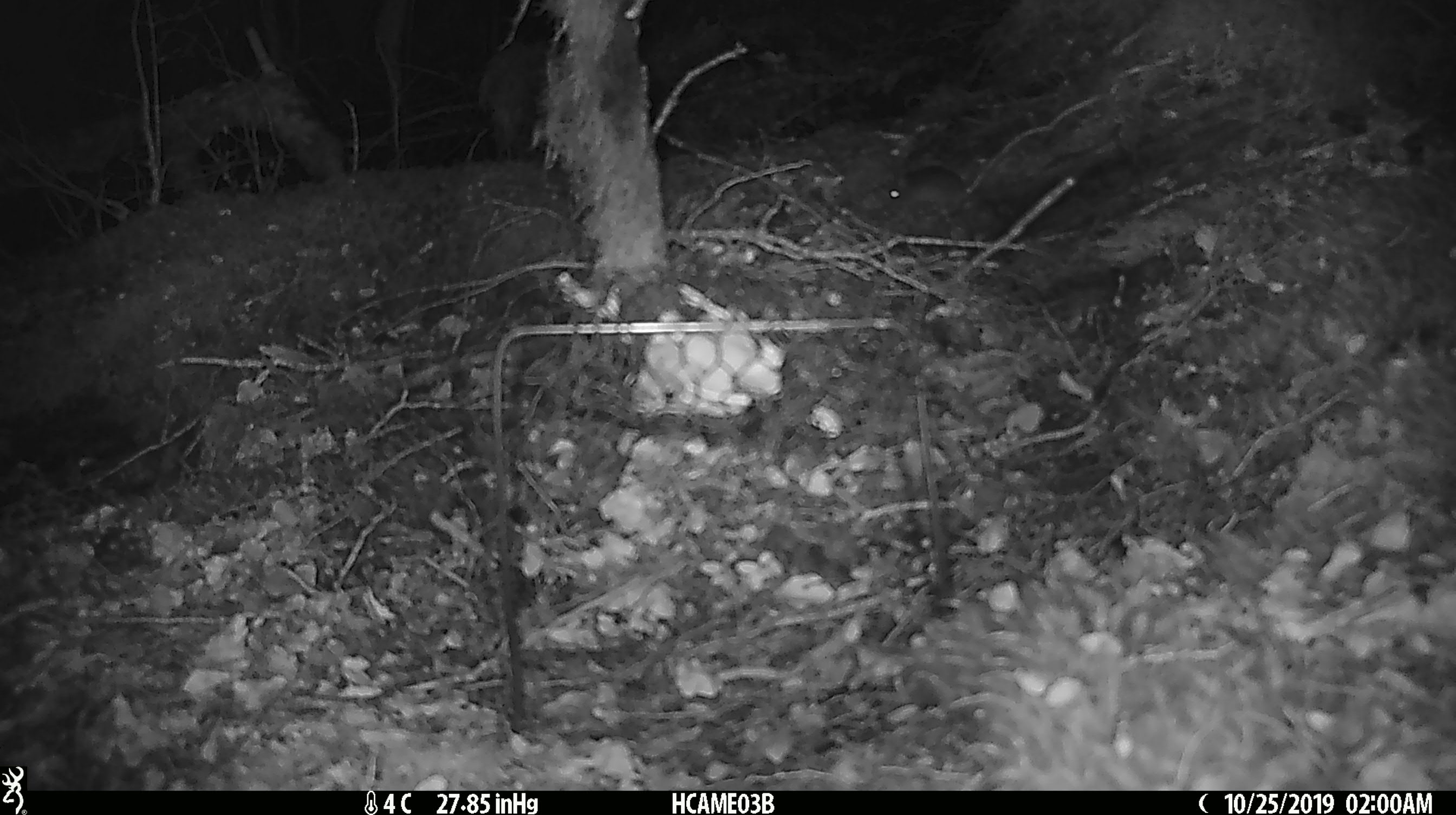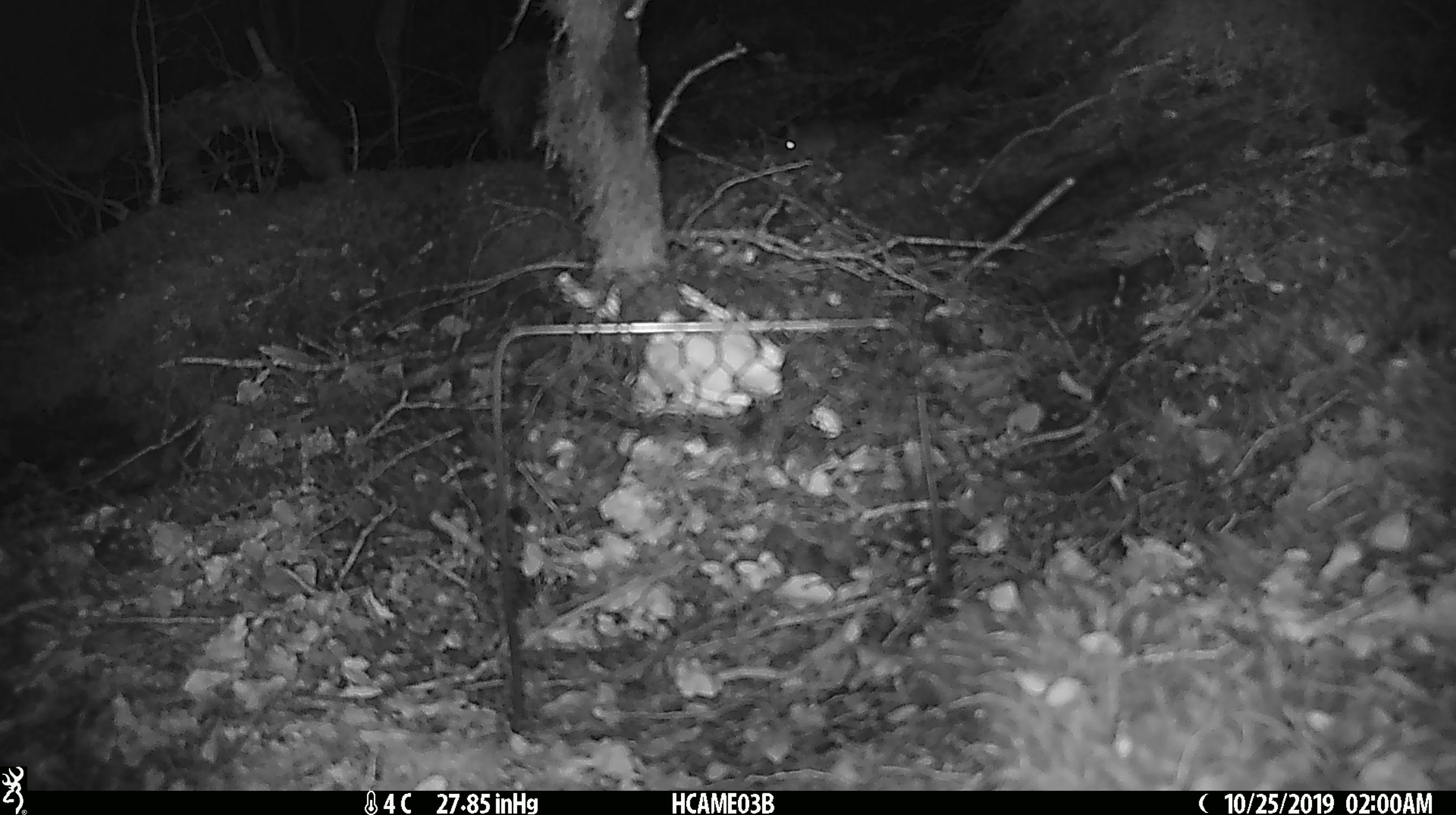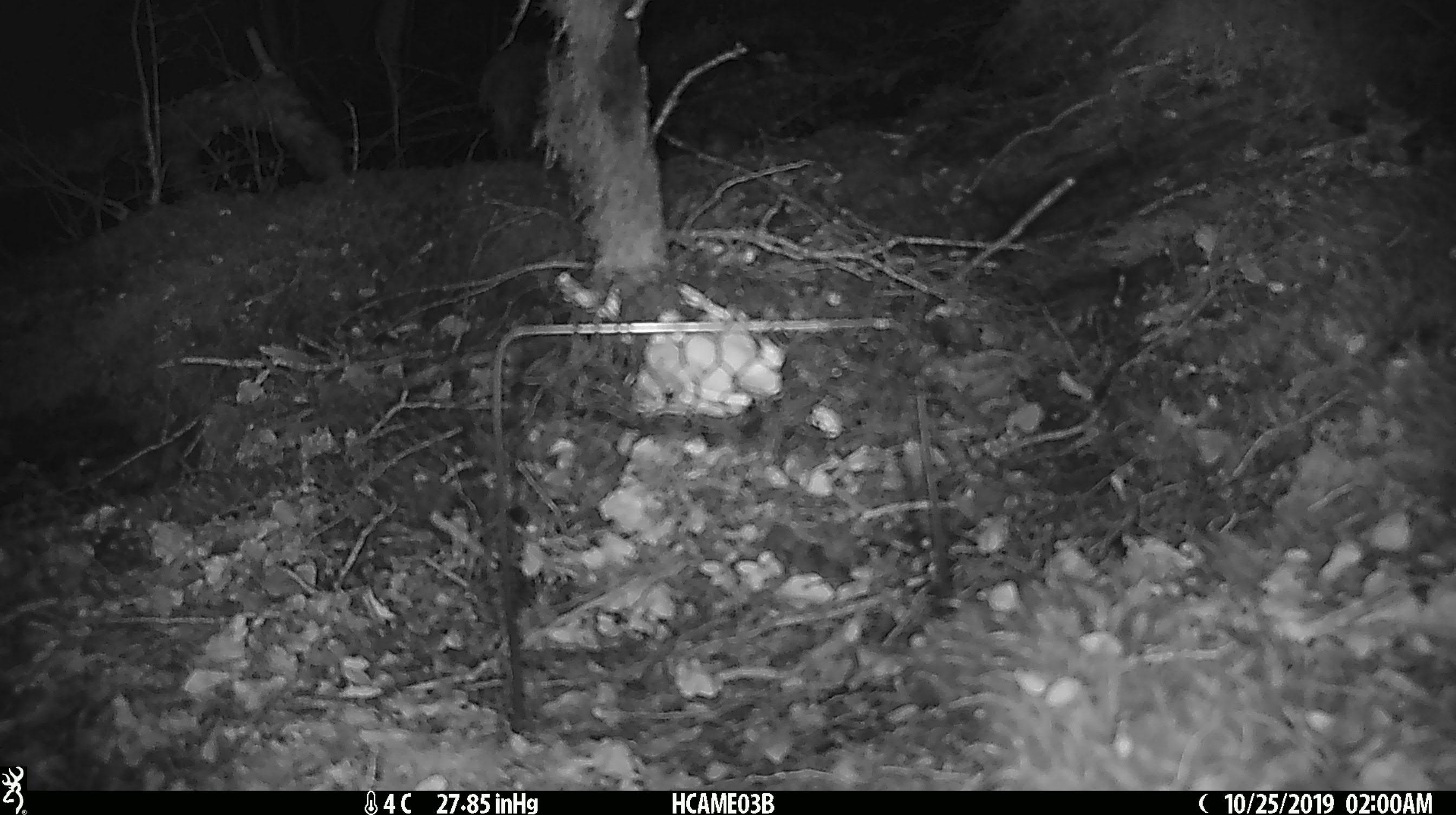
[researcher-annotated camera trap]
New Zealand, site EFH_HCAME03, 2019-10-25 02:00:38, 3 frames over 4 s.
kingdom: Animalia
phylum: Chordata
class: Mammalia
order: Rodentia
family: Muridae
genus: Mus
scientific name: Mus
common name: mouse